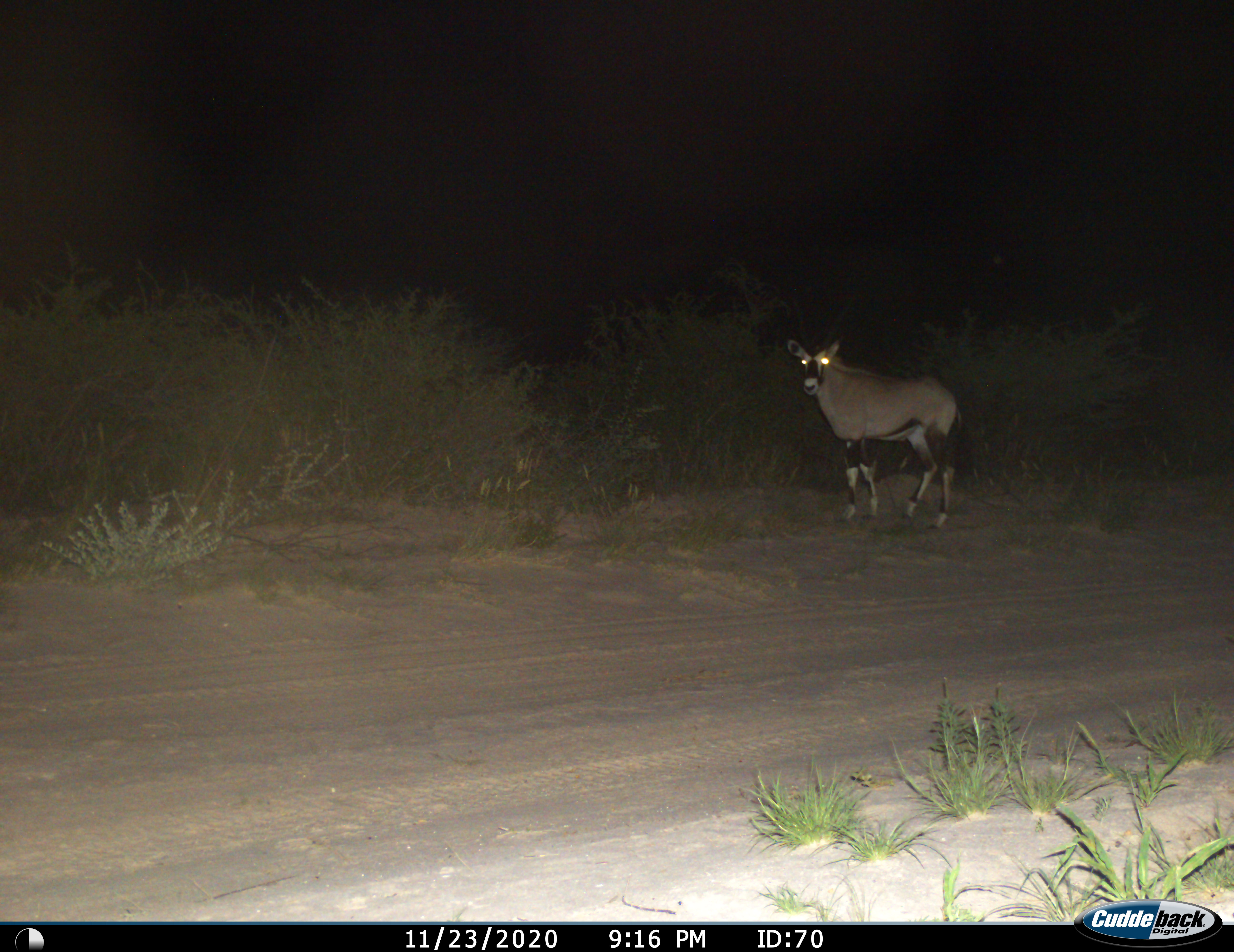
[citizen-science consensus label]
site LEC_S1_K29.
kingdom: Animalia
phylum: Chordata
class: Mammalia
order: Artiodactyla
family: Bovidae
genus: Oryx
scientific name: Oryx gazella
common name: gemsbok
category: oryx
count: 1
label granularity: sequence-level